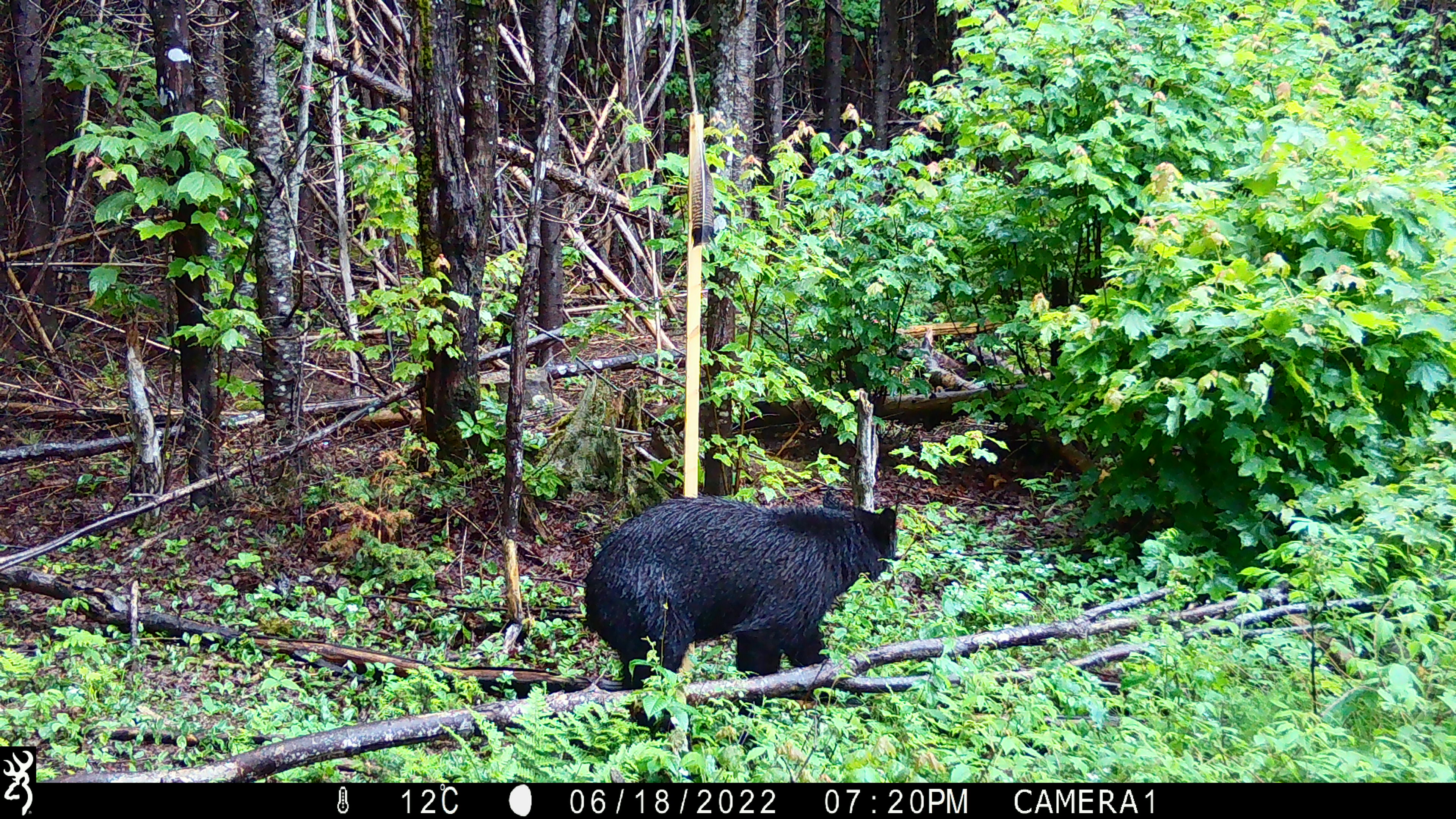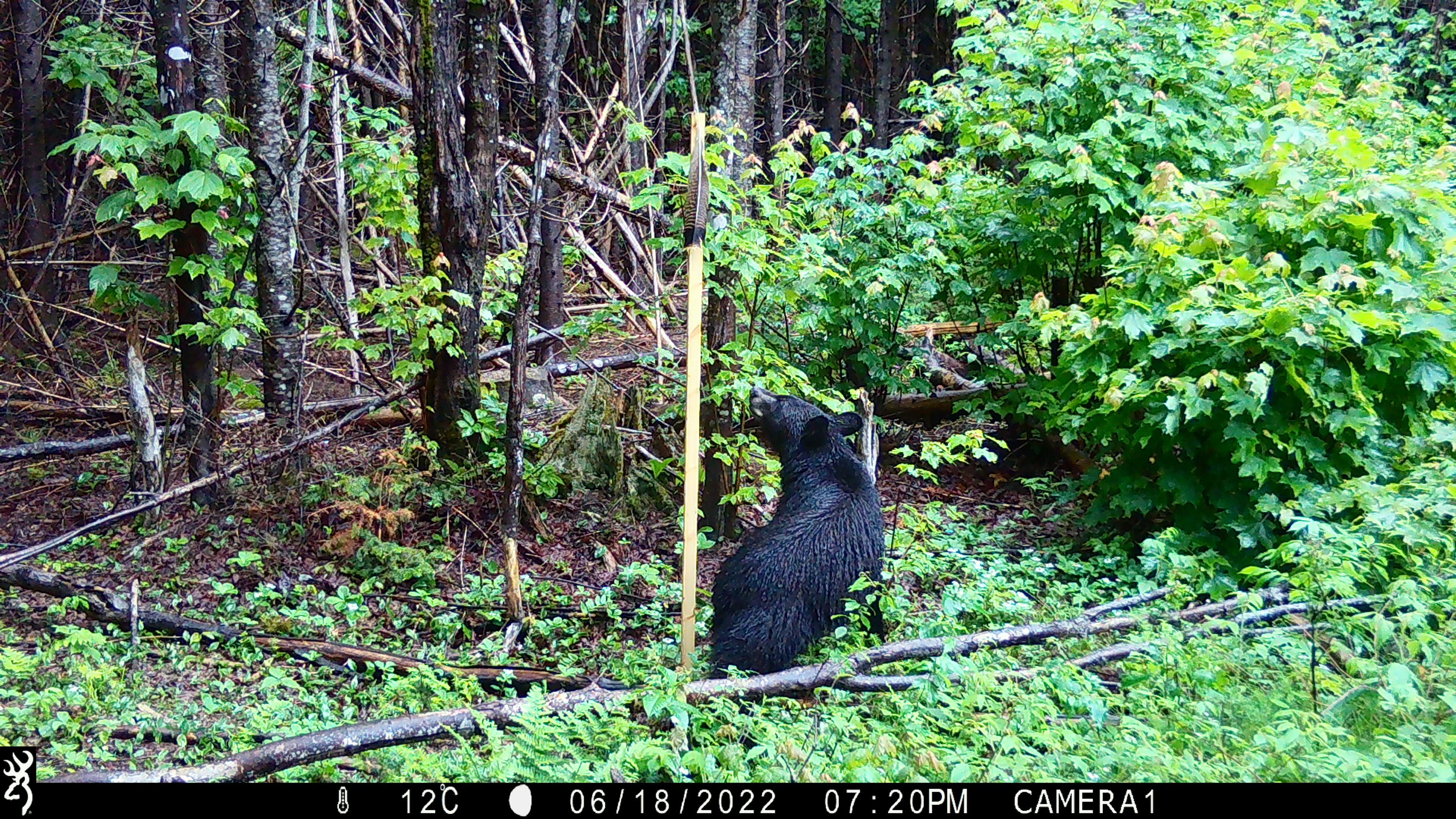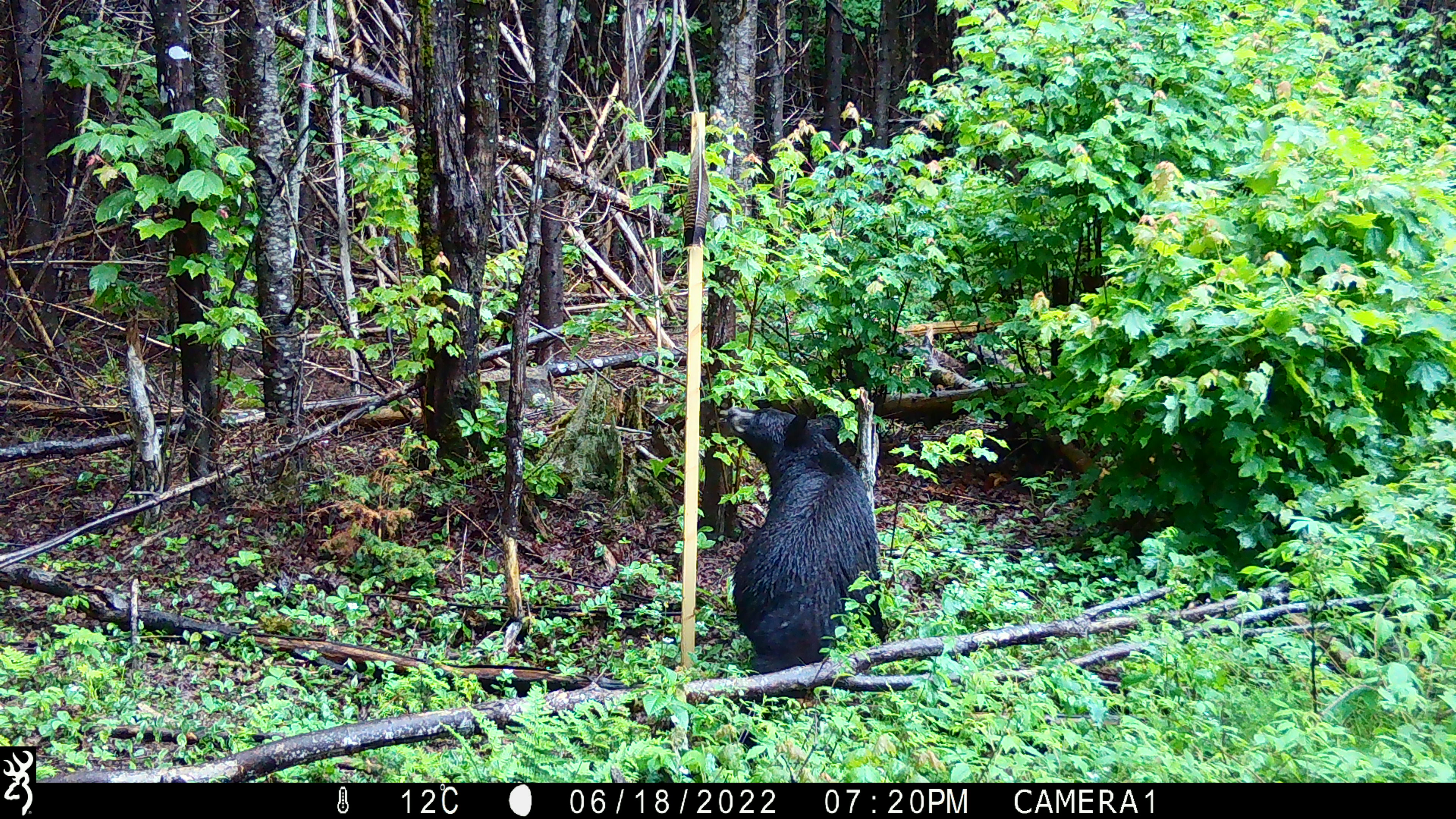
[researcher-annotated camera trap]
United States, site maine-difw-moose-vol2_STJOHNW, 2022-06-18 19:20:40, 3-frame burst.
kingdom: Animalia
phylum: Chordata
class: Mammalia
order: Carnivora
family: Ursidae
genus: Ursus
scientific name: Ursus americanus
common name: black bear